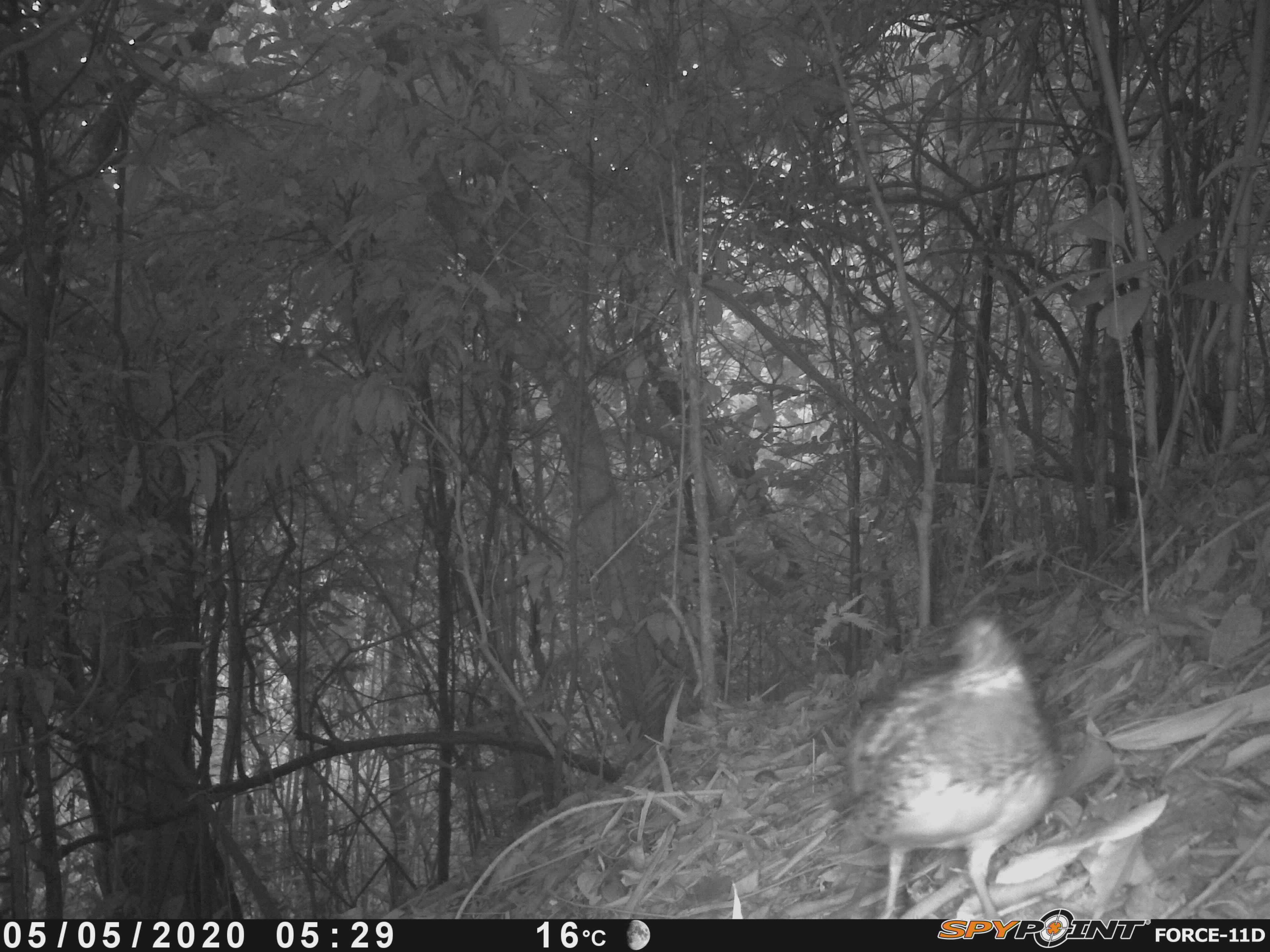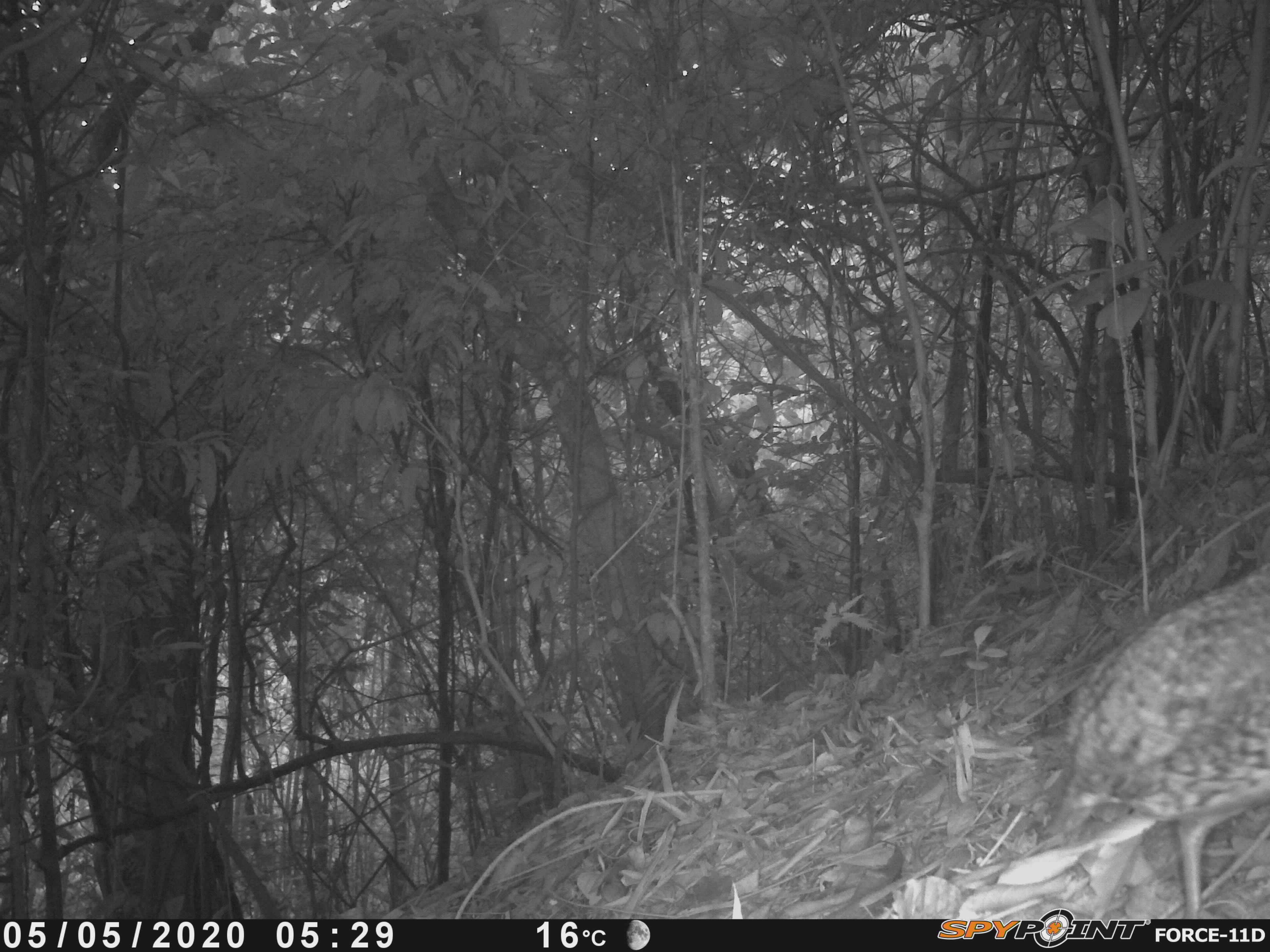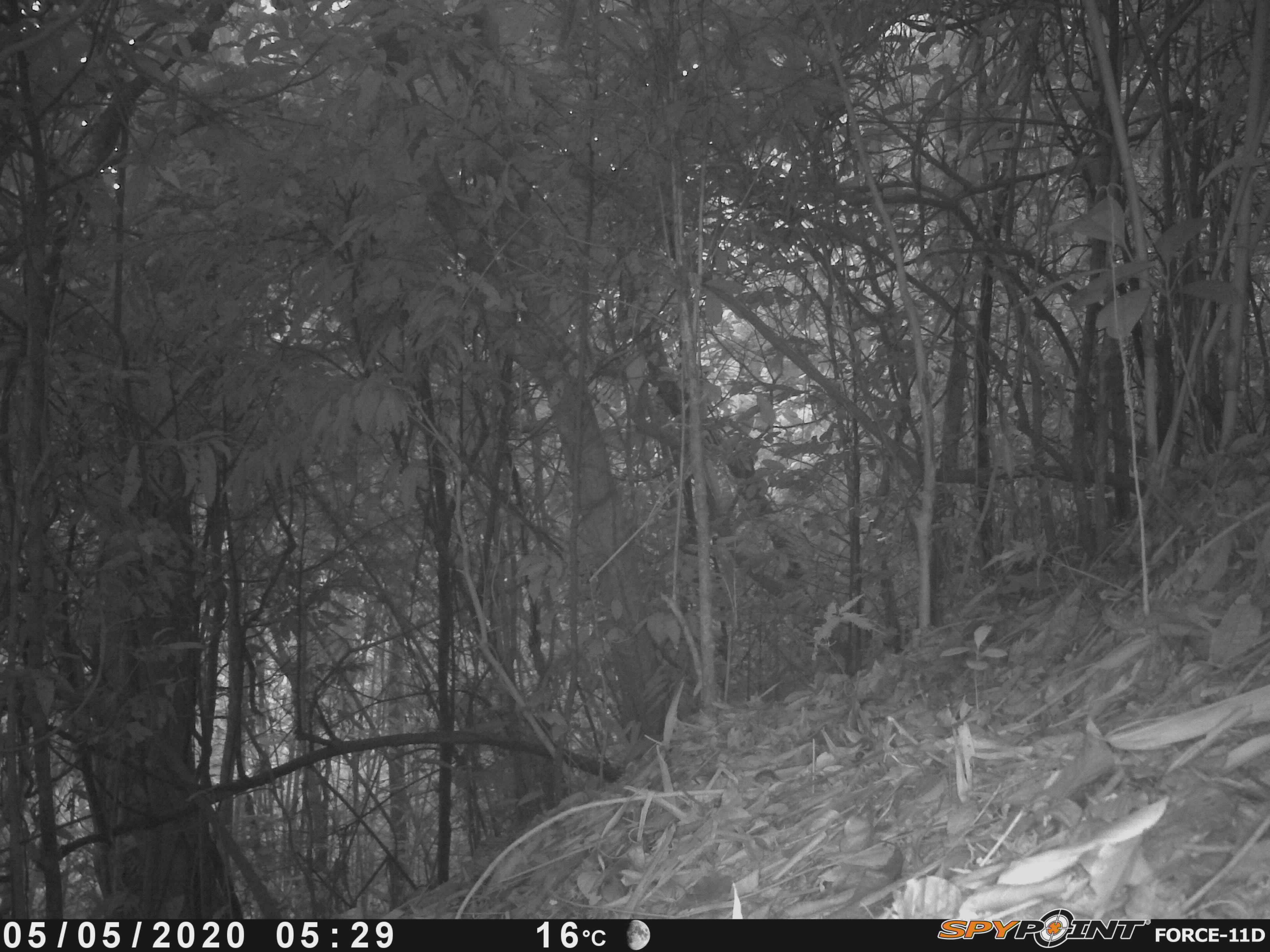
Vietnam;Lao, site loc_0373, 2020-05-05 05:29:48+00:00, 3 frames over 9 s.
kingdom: Animalia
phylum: Chordata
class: Aves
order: Galliformes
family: Phasianidae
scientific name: Phasianidae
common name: partridge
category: unidentified partridge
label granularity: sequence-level